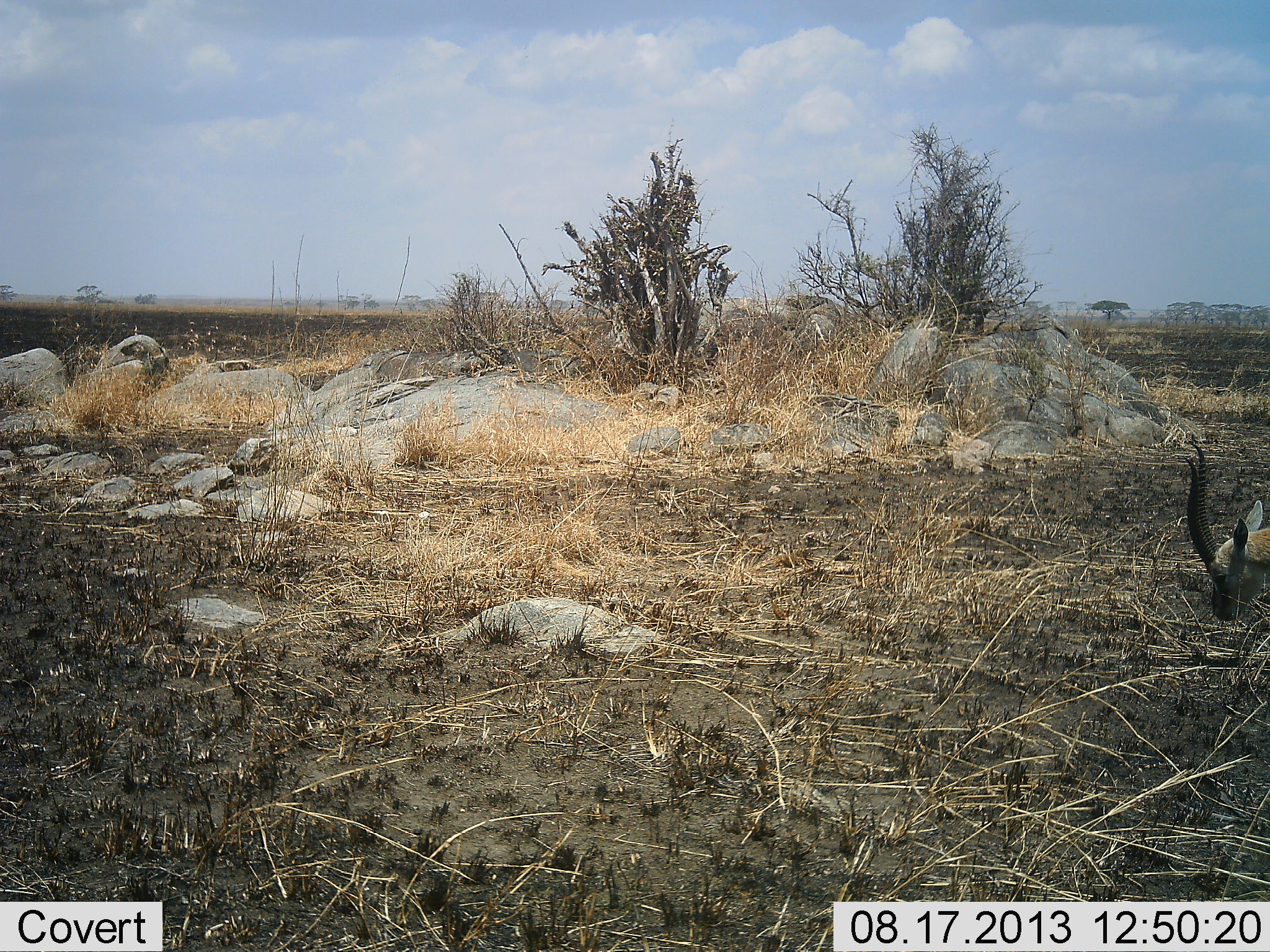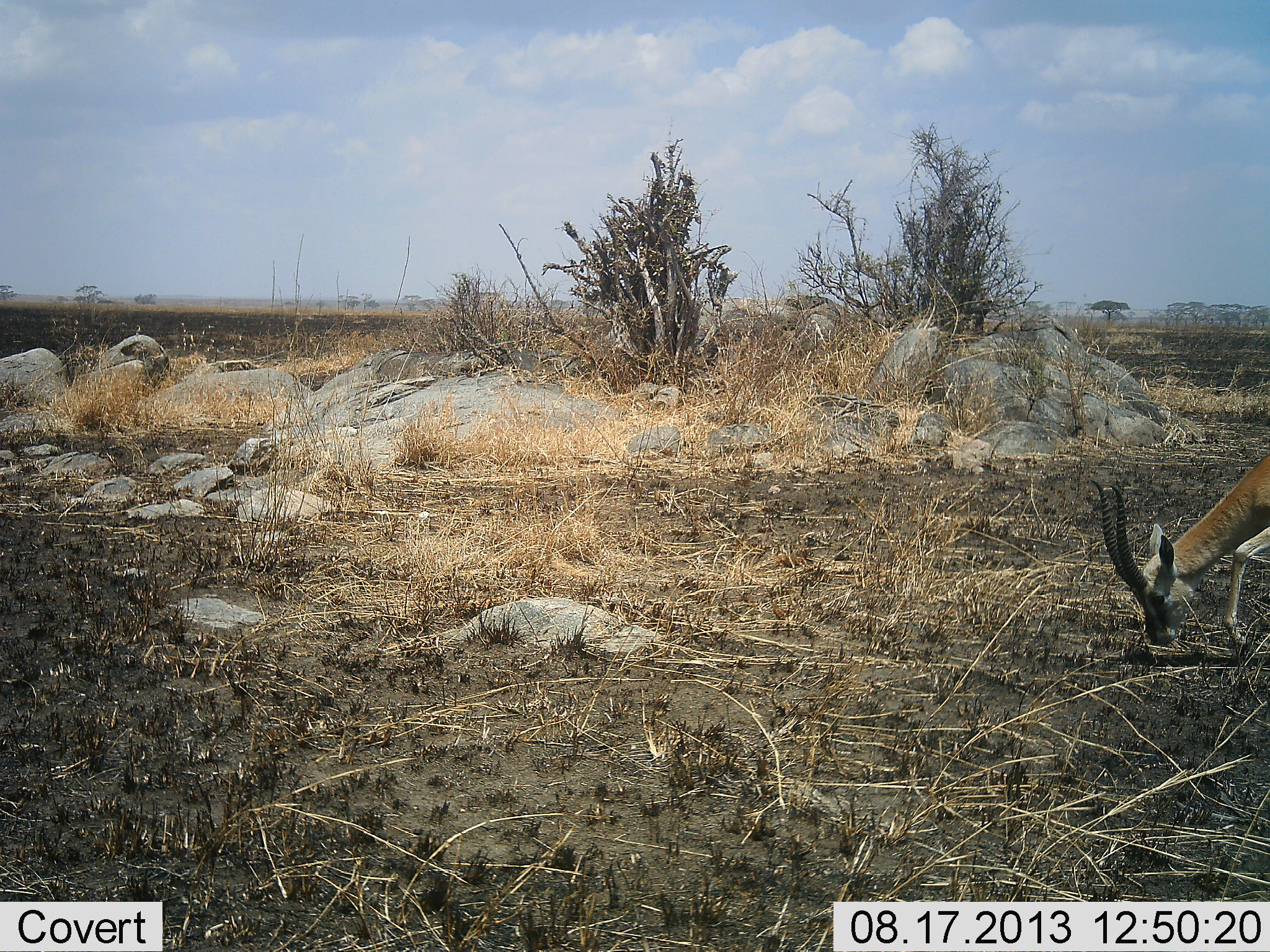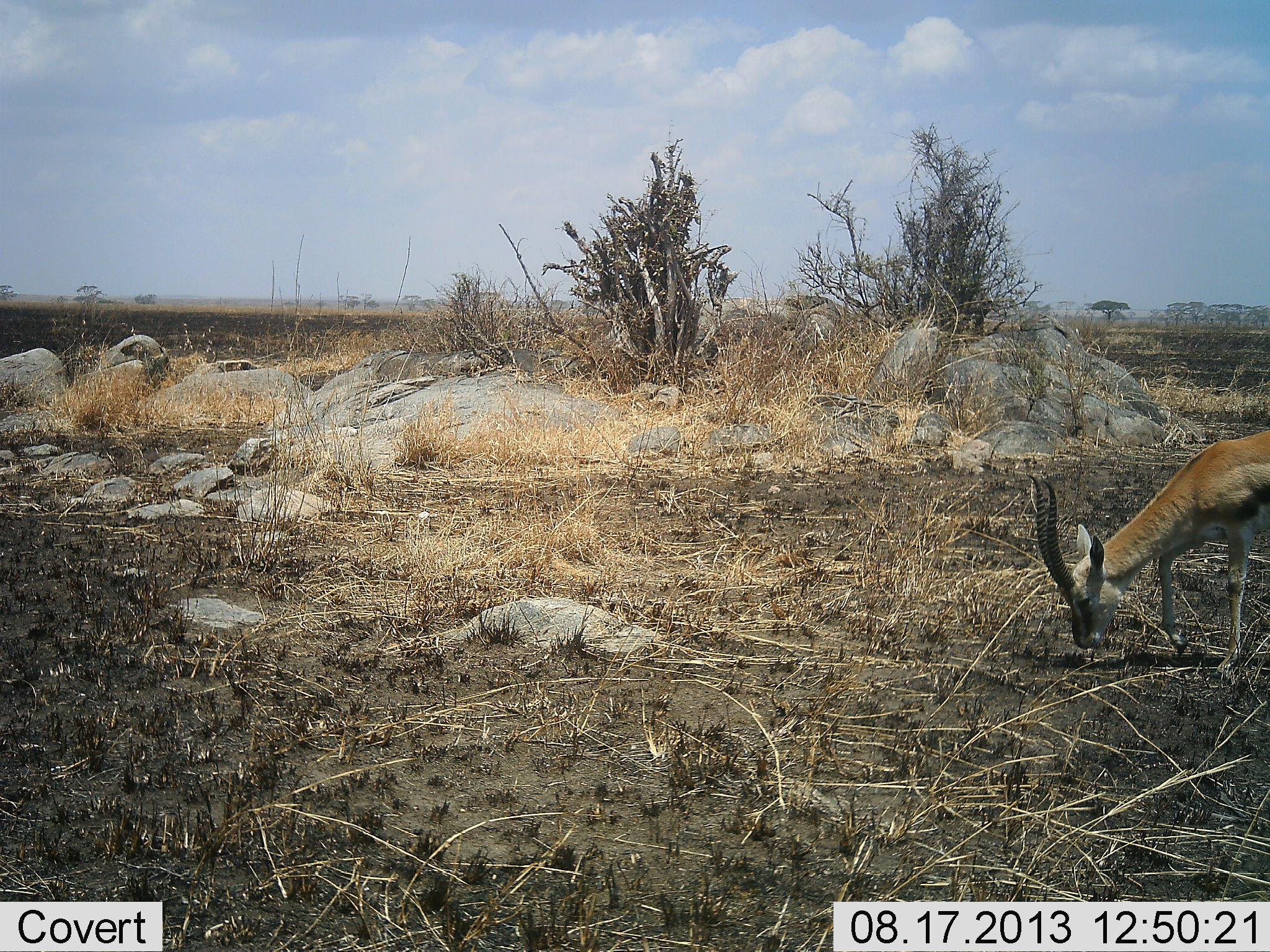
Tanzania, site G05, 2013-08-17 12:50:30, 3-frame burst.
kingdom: Animalia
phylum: Chordata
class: Mammalia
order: Artiodactyla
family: Bovidae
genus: Eudorcas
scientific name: Eudorcas thomsonii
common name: thomson's gazelle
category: gazellethomsons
Gazellethomsons (thomson's gazelle) (Eudorcas thomsonii), count 1. Behavior (volunteer vote fractions): standing 5%, resting 0%, moving 80%, interacting 0%. Young present (vote fraction): 0%. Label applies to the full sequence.